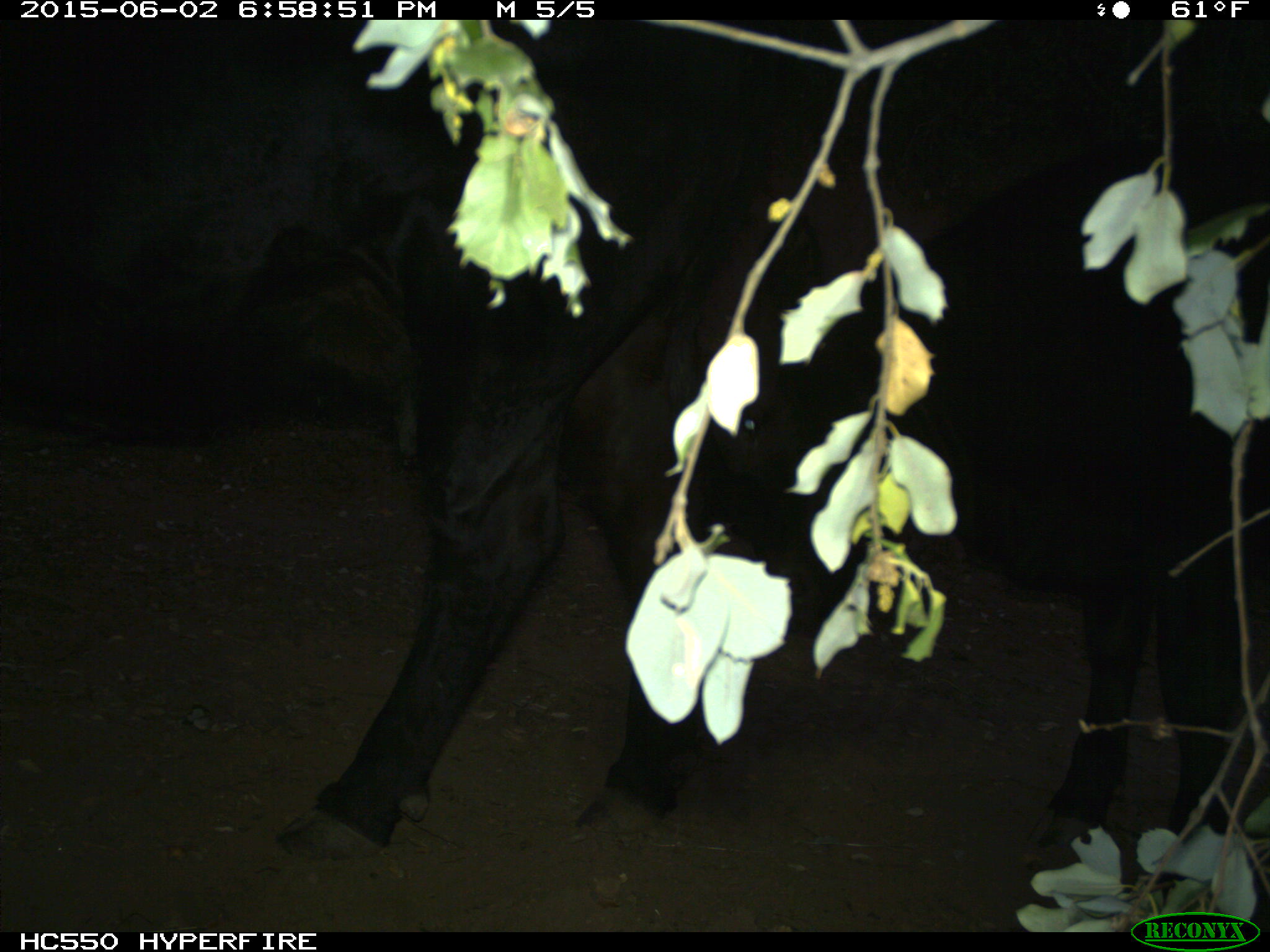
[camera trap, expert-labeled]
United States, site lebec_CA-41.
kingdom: Animalia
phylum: Chordata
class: Mammalia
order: Artiodactyla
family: Bovidae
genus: Bos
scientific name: Bos taurus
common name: domestic cow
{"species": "Bos taurus (domestic cow)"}